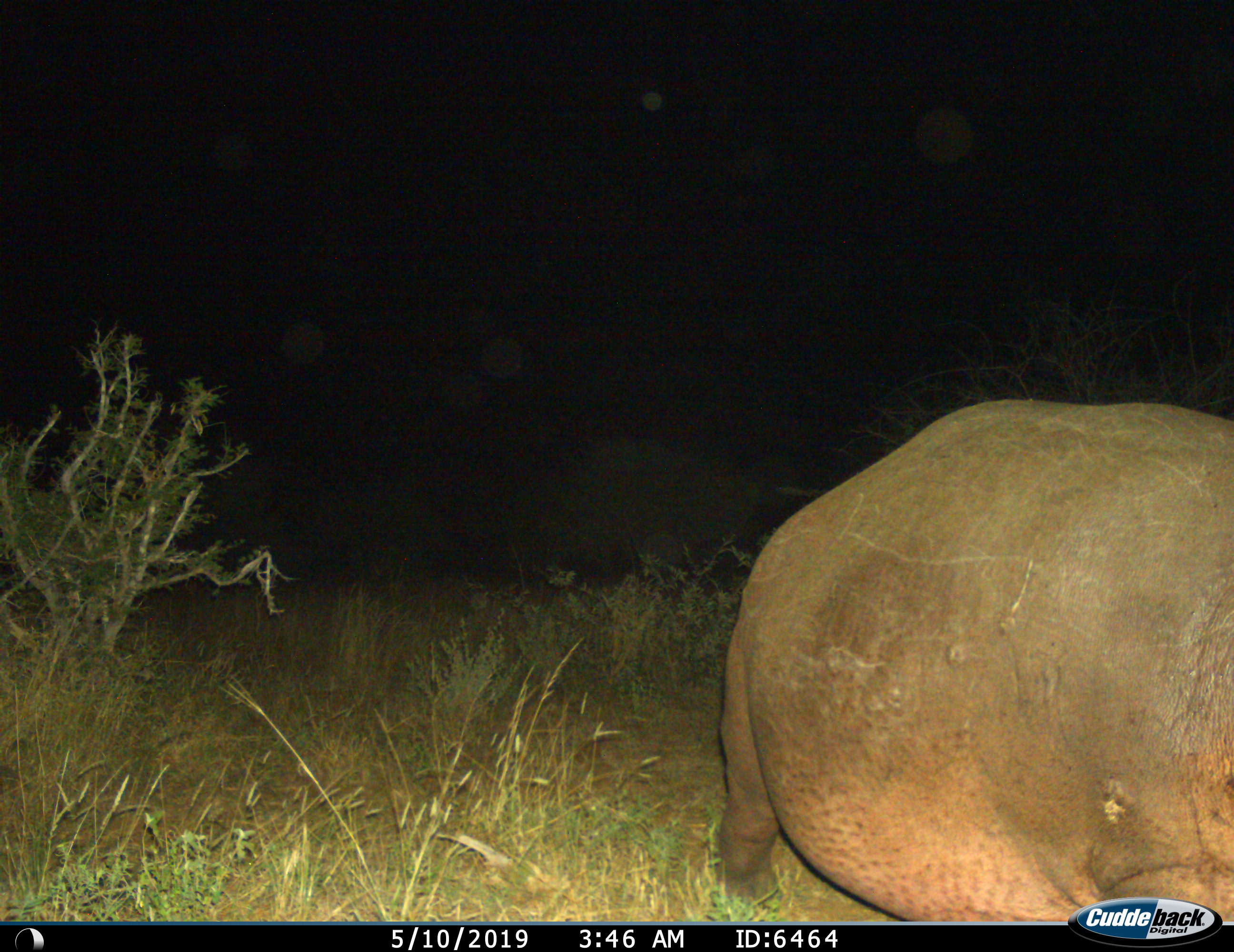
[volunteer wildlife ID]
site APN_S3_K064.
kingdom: Animalia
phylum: Chordata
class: Mammalia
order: Artiodactyla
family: Hippopotamidae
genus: Hippopotamus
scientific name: Hippopotamus amphibius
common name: hippopotamus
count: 1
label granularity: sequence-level